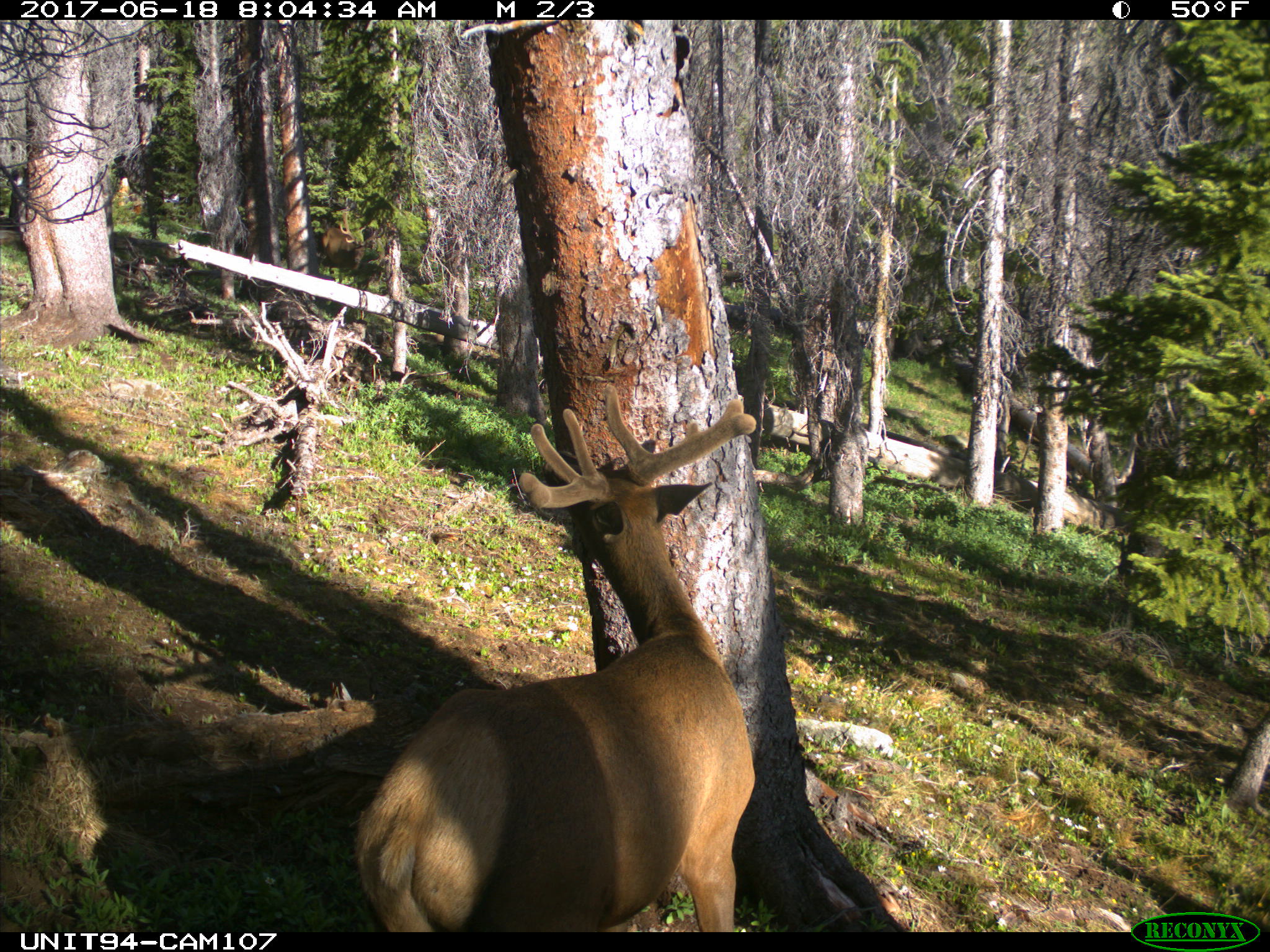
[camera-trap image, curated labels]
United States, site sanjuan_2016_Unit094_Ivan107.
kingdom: Animalia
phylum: Chordata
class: Mammalia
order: Artiodactyla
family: Cervidae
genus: Cervus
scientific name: Cervus elaphus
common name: red deer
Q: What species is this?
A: Cervus elaphus (red deer).